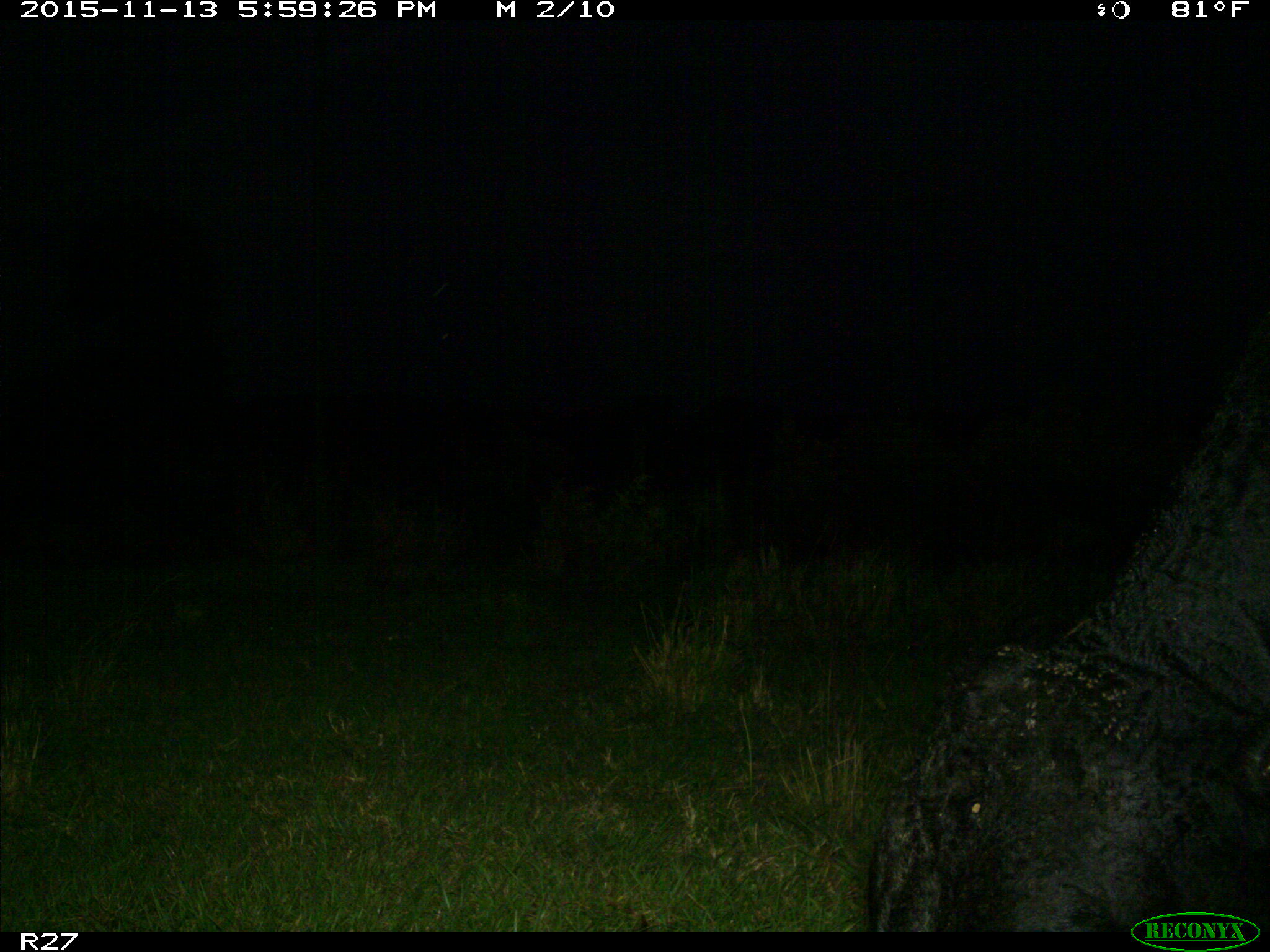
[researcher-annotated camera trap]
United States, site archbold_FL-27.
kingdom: Animalia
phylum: Chordata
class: Mammalia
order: Artiodactyla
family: Bovidae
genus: Bos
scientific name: Bos taurus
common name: domestic cow